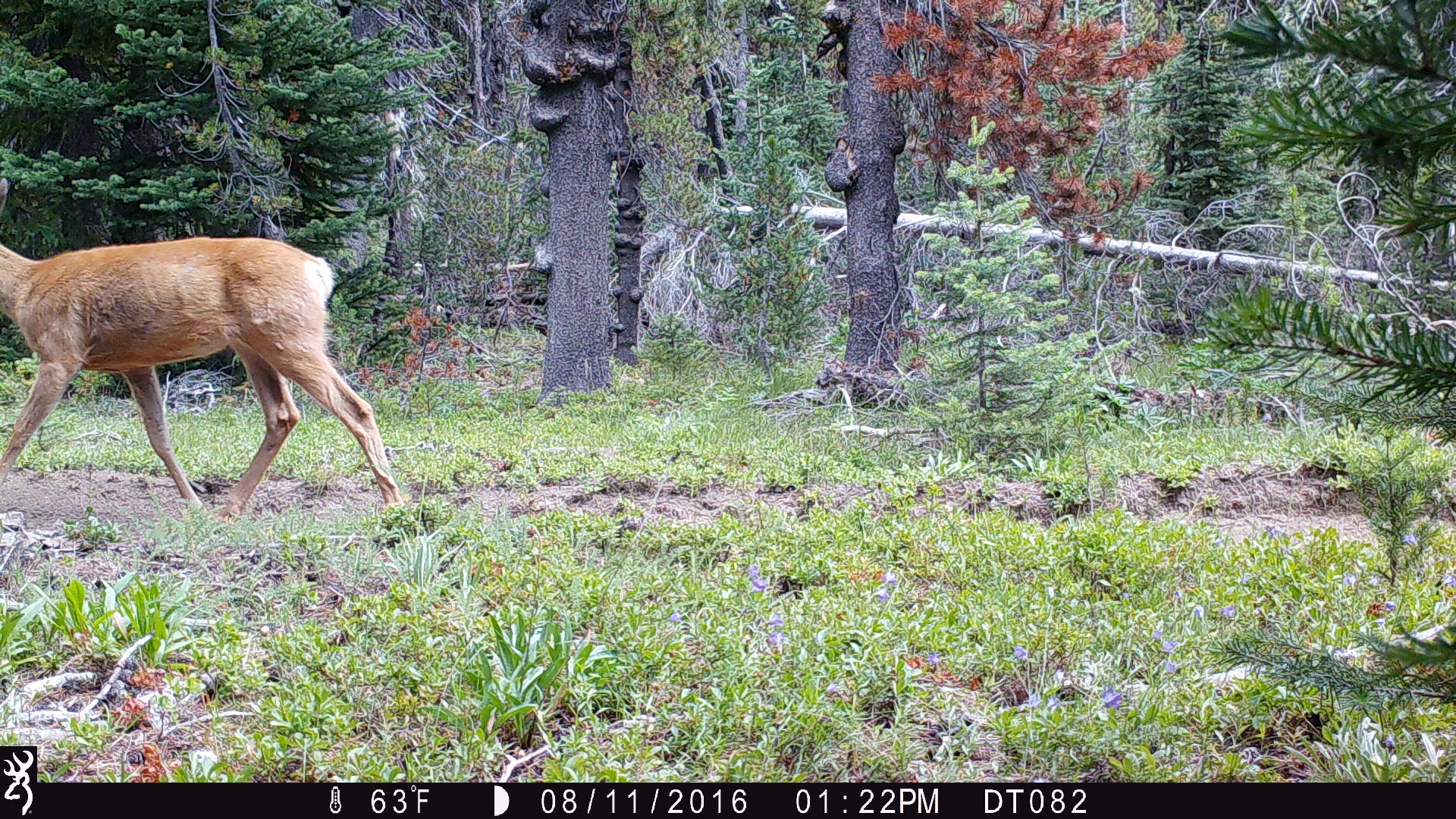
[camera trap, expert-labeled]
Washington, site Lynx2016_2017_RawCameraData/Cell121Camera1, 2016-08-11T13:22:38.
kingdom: Animalia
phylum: Chordata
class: Mammalia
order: Artiodactyla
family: Cervidae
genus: Odocoileus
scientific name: Odocoileus hemionus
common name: mule deer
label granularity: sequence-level